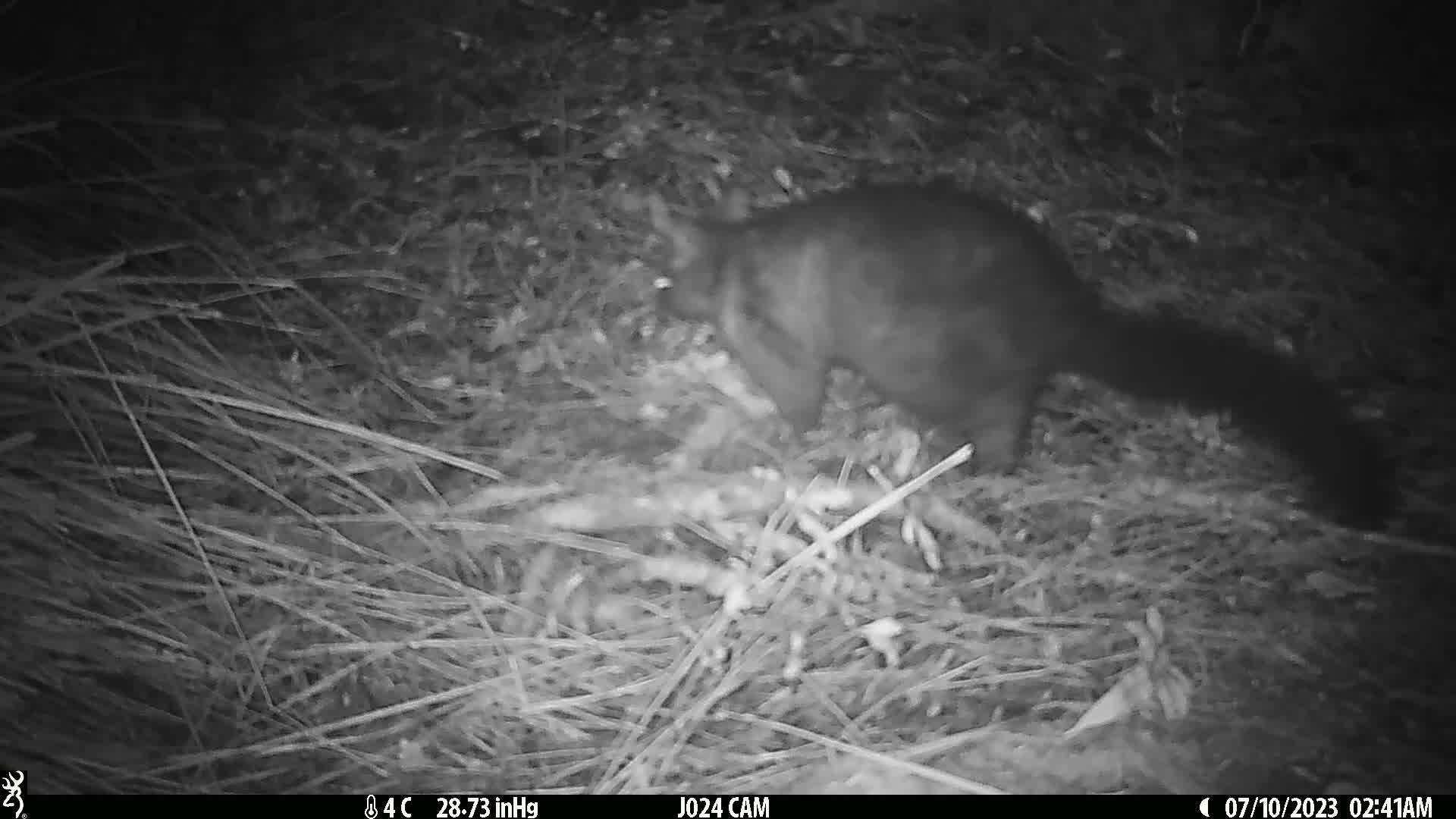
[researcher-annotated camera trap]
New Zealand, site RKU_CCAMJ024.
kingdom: Animalia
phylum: Chordata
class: Mammalia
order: Diprotodontia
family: Phalangeridae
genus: Trichosurus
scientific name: Trichosurus vulpecula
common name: common brushtail possum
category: possum